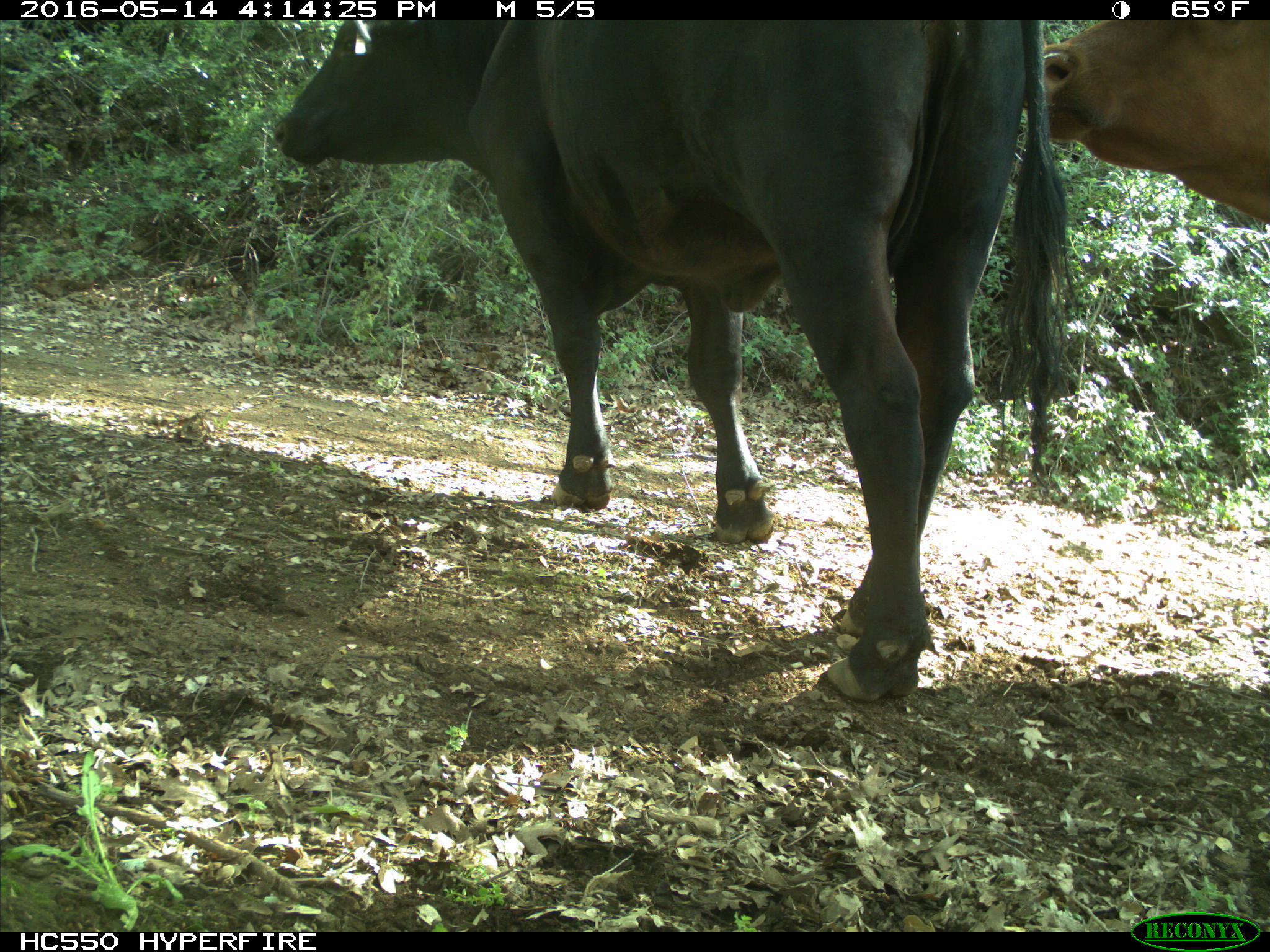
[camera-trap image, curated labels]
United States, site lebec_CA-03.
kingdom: Animalia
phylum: Chordata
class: Mammalia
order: Artiodactyla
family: Bovidae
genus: Bos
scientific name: Bos taurus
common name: domestic cow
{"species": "Bos taurus (domestic cow)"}